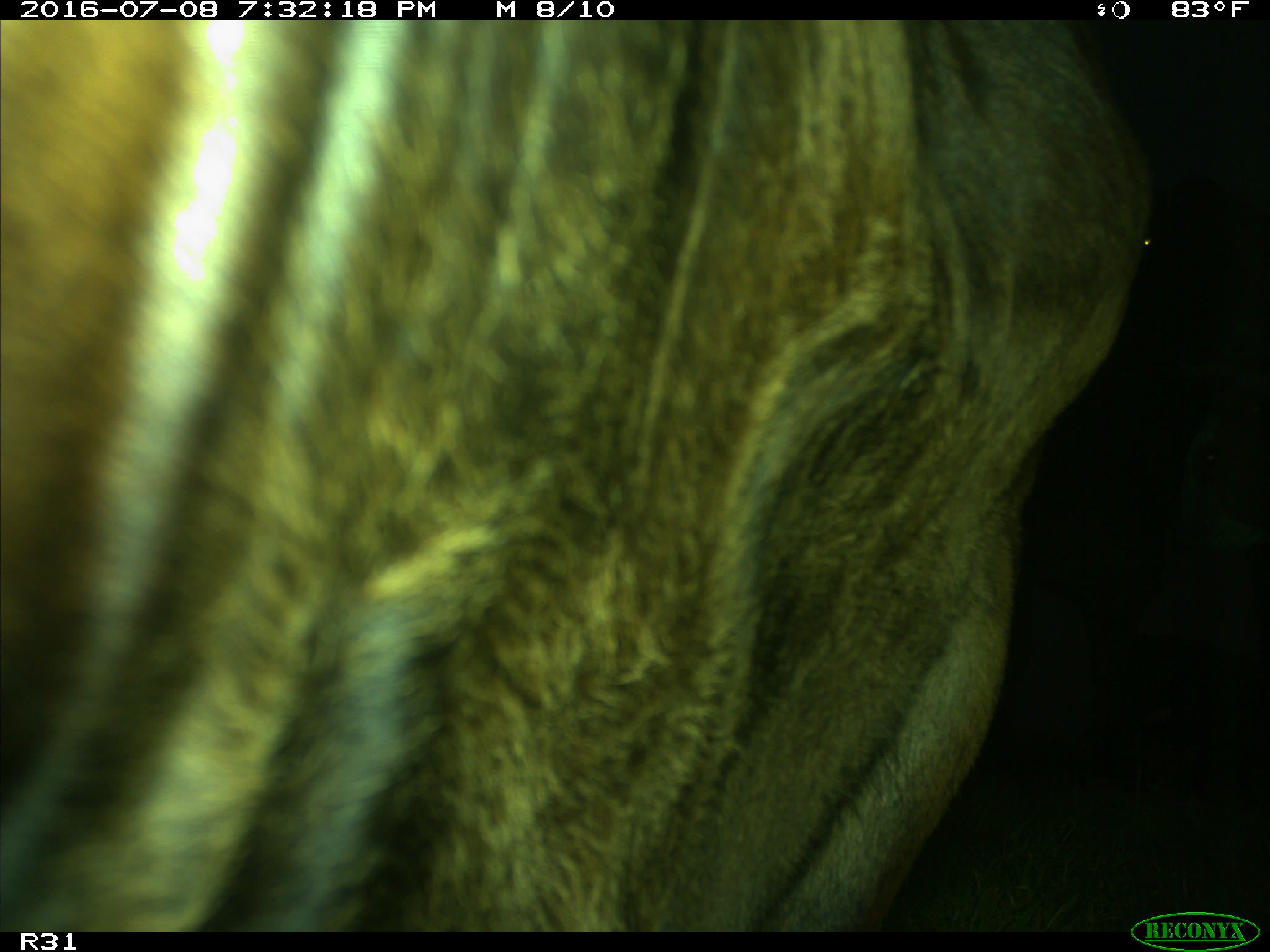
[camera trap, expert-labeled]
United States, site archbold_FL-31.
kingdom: Animalia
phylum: Chordata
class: Mammalia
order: Artiodactyla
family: Bovidae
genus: Bos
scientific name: Bos taurus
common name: domestic cow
Bos taurus (domestic cow).